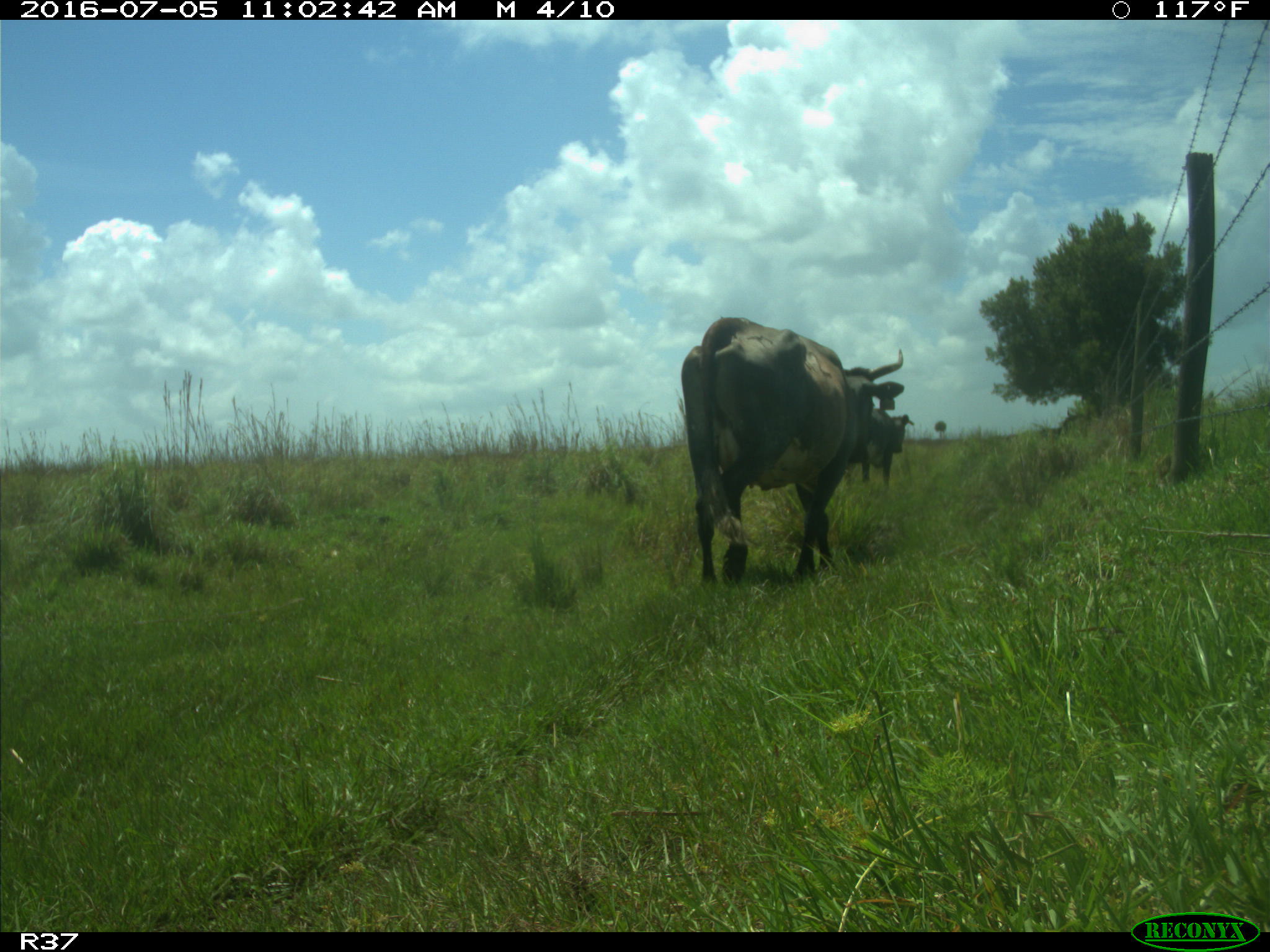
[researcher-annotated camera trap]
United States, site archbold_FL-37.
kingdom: Animalia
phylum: Chordata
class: Mammalia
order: Artiodactyla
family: Bovidae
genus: Bos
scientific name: Bos taurus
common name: domestic cow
Bos taurus (domestic cow).